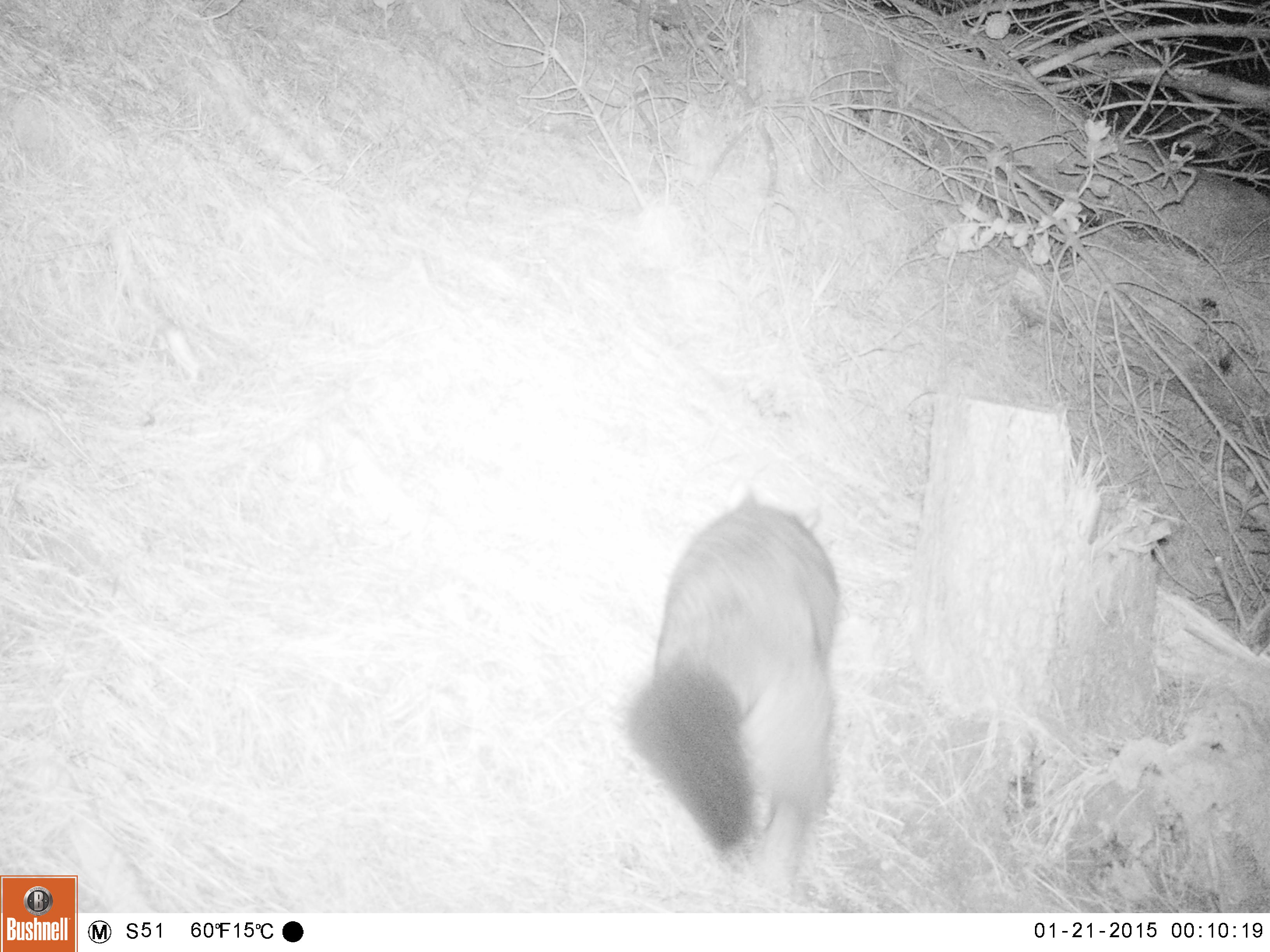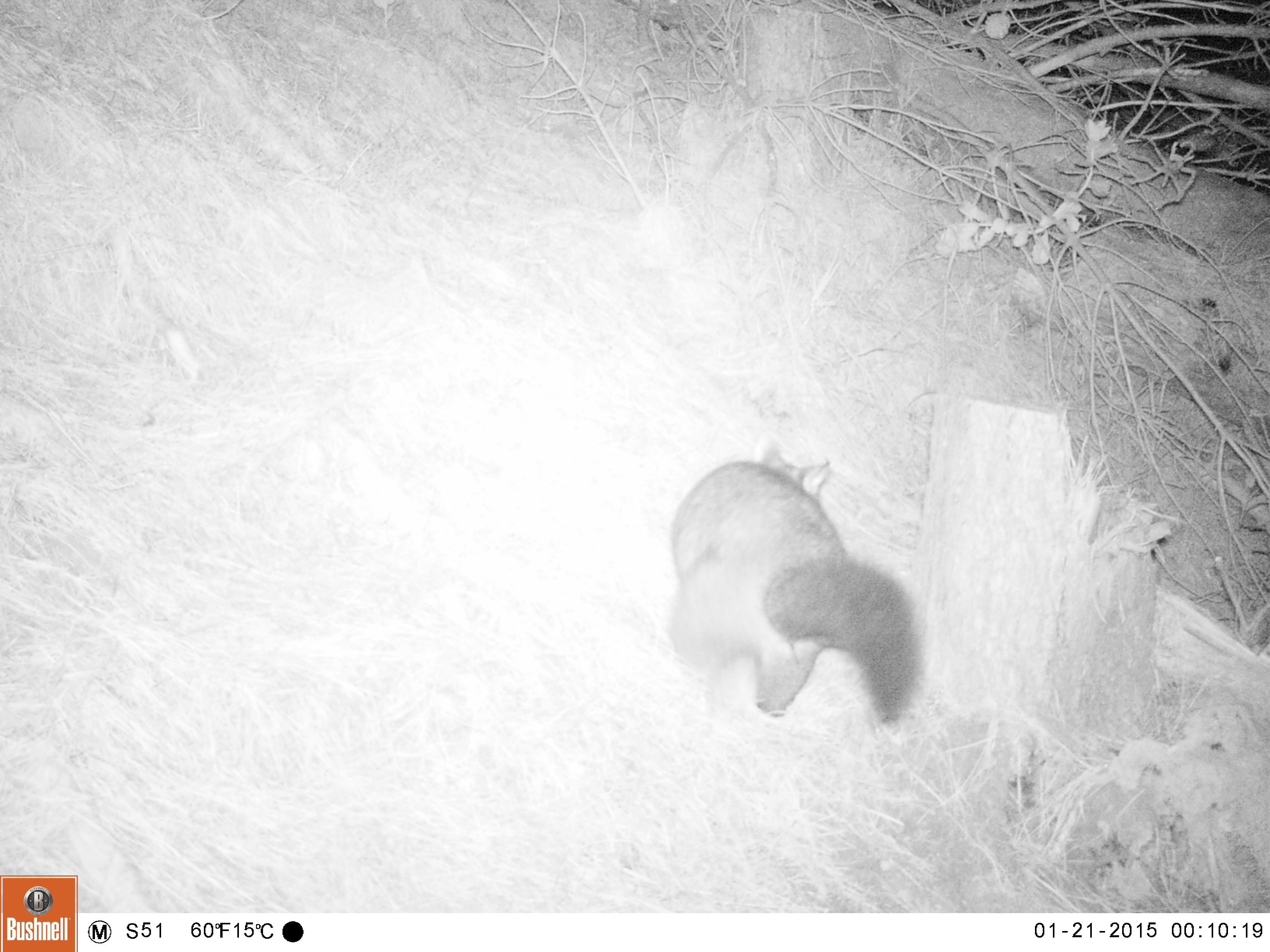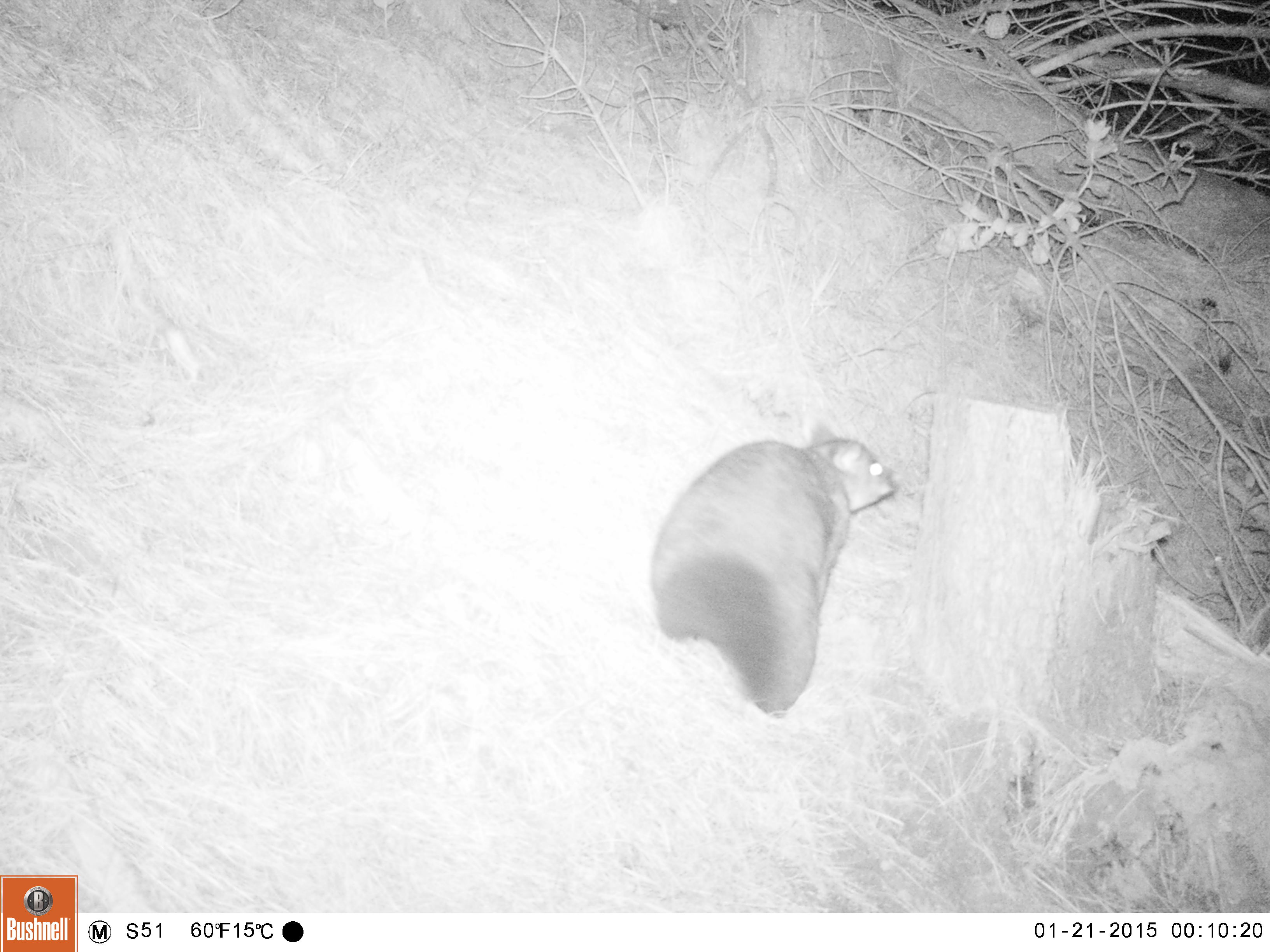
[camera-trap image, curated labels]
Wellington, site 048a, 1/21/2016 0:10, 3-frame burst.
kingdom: Animalia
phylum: Chordata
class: Mammalia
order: Didelphimorphia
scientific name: Didelphimorphia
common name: possum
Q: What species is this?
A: Possum (Didelphimorphia).